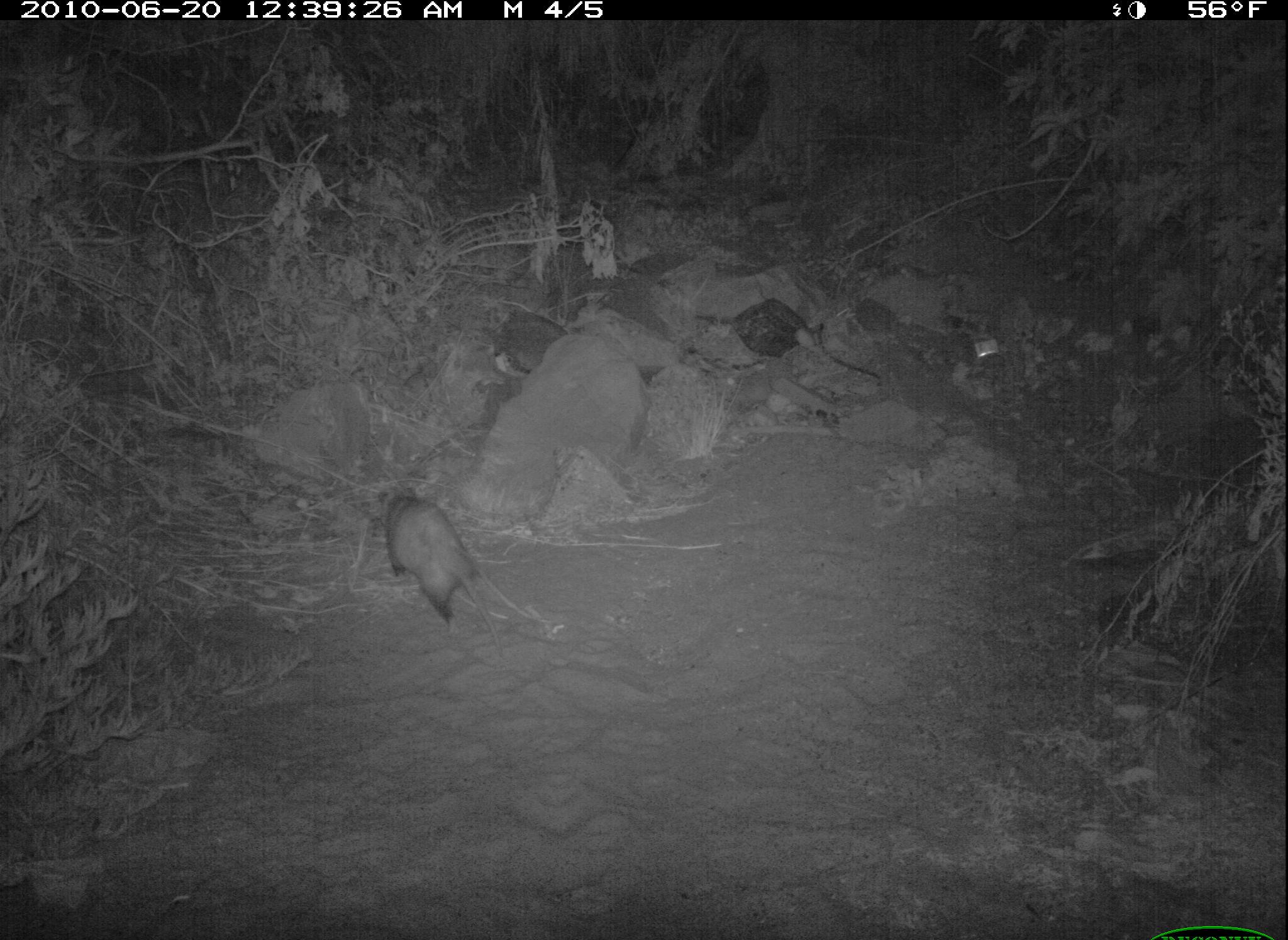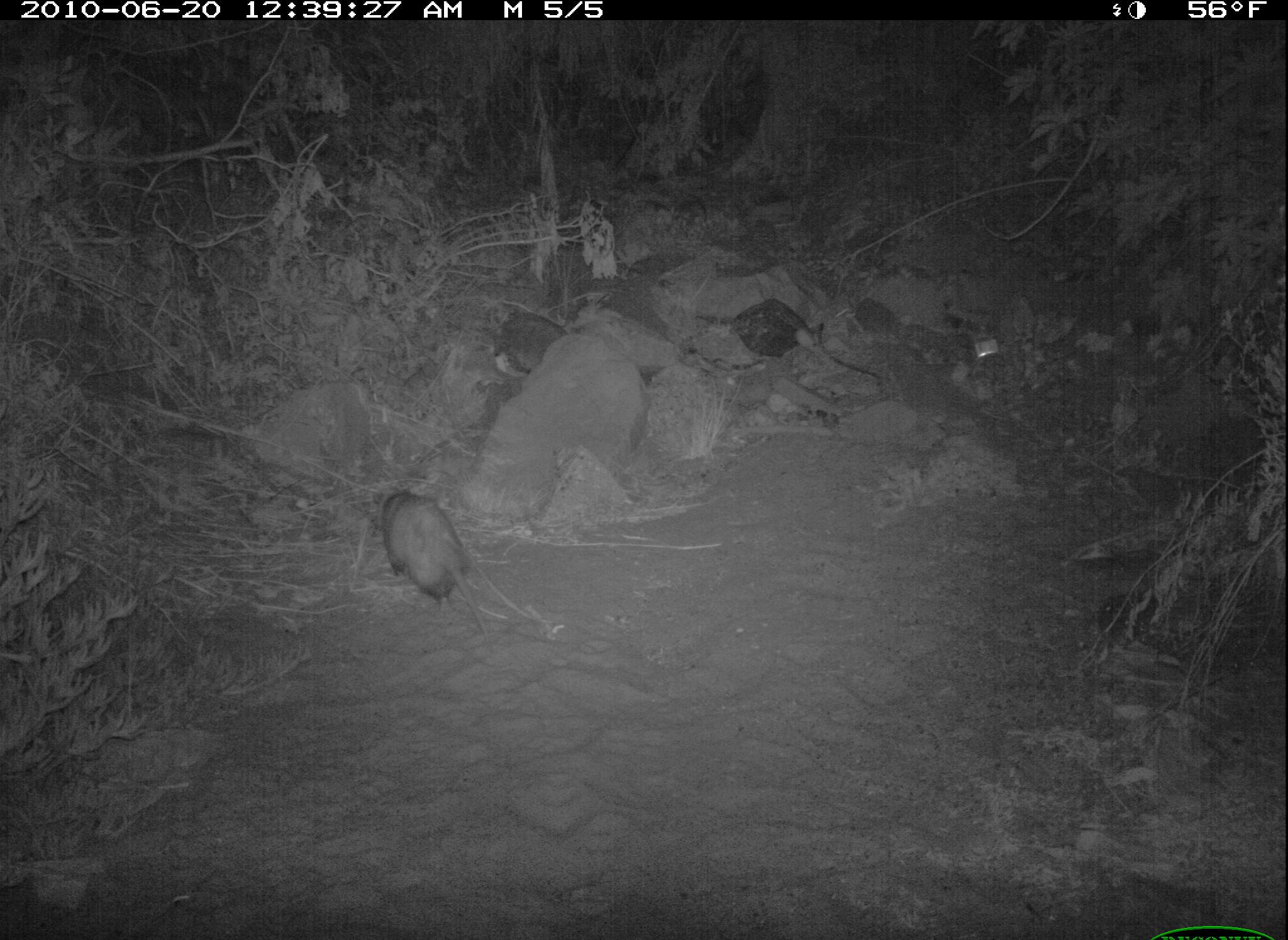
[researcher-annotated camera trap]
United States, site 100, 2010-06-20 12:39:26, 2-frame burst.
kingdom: Animalia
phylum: Chordata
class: Mammalia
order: Didelphimorphia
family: Didelphidae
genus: Didelphis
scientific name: Didelphis virginiana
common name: virginia opossum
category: opossum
Opossum (virginia opossum) (Didelphis virginiana).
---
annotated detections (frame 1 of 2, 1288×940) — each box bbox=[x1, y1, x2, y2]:
opossum: bbox=[366, 478, 516, 653]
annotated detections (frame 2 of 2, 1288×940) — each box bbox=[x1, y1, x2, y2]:
opossum: bbox=[338, 452, 518, 661]